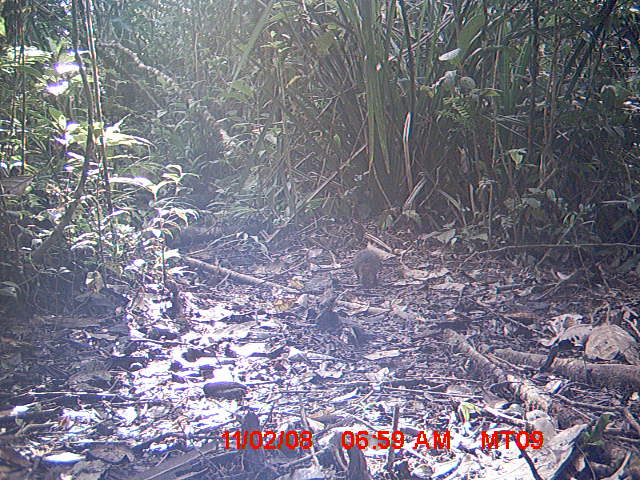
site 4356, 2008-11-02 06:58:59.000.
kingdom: Animalia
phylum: Chordata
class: Aves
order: Cuculiformes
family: Cuculidae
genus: Coua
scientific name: Coua serriana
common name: red-breasted coua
Coua serriana (red-breasted coua), count 1.